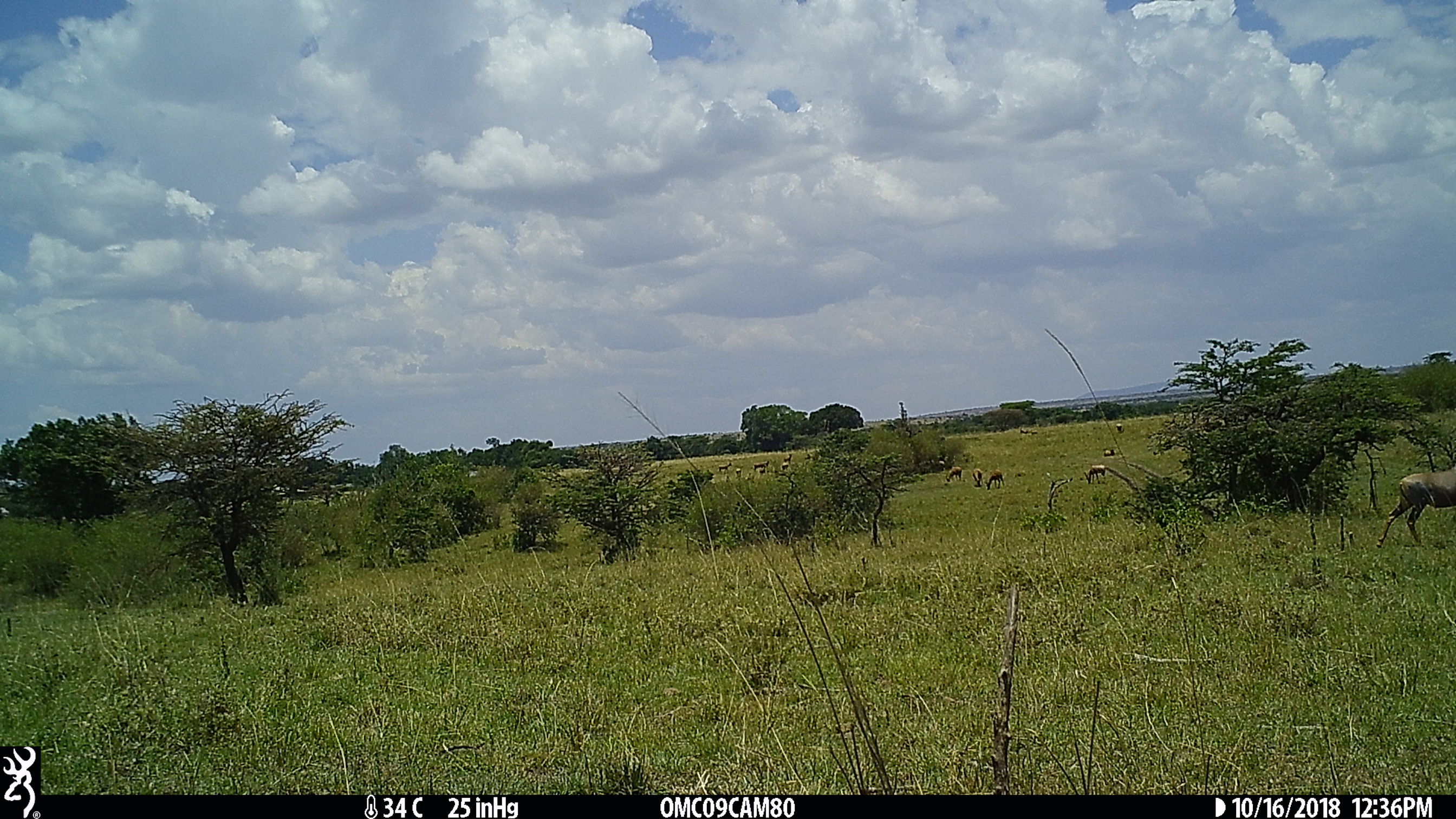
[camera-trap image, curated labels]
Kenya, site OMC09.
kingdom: Animalia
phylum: Chordata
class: Mammalia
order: Artiodactyla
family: Bovidae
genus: Damaliscus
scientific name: Damaliscus lunatus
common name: topi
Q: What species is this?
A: Topi (Damaliscus lunatus).